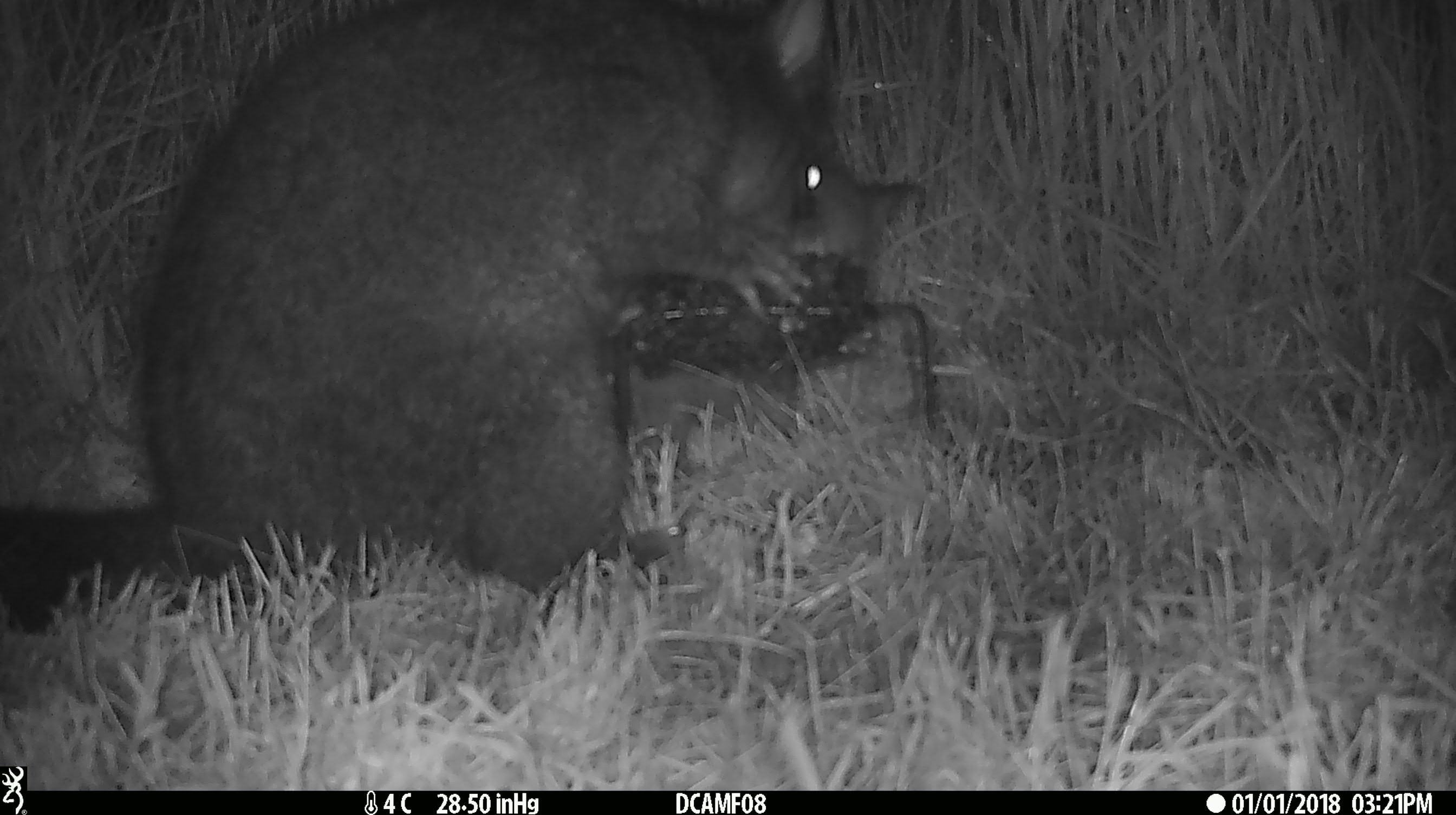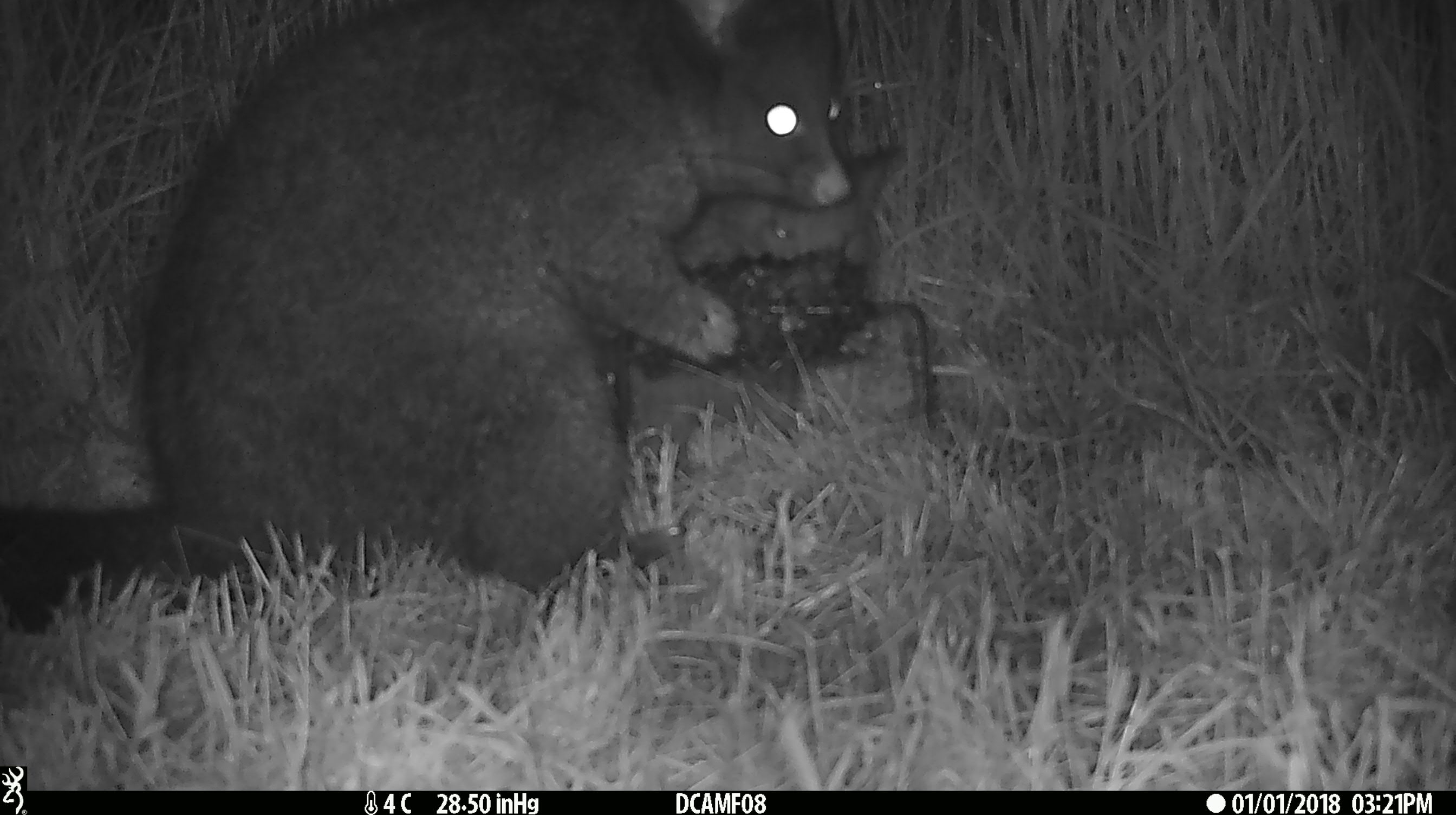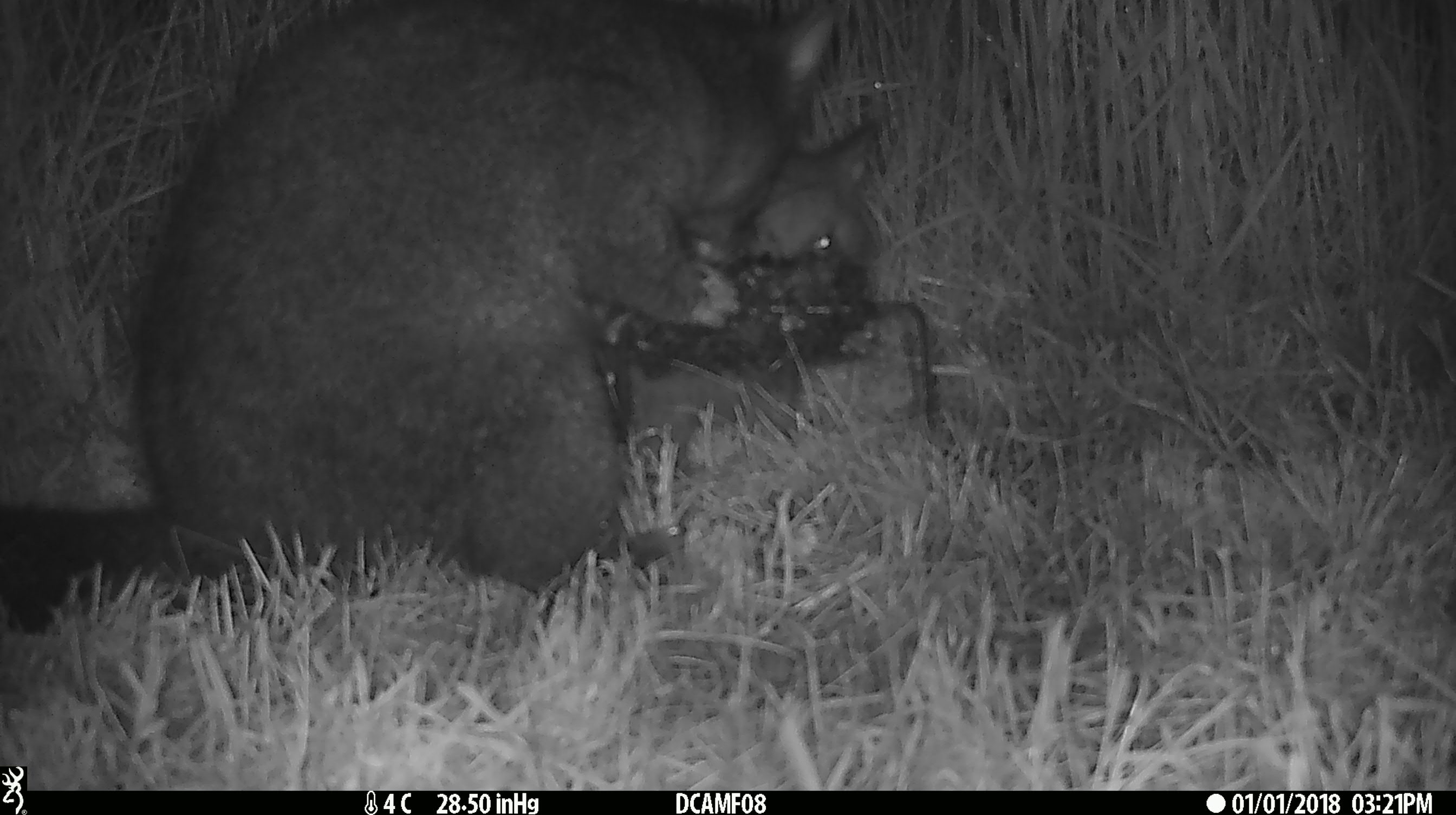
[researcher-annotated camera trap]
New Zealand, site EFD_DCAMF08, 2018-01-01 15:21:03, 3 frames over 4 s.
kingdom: Animalia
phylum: Chordata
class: Mammalia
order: Diprotodontia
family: Phalangeridae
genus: Trichosurus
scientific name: Trichosurus vulpecula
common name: common brushtail possum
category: possum